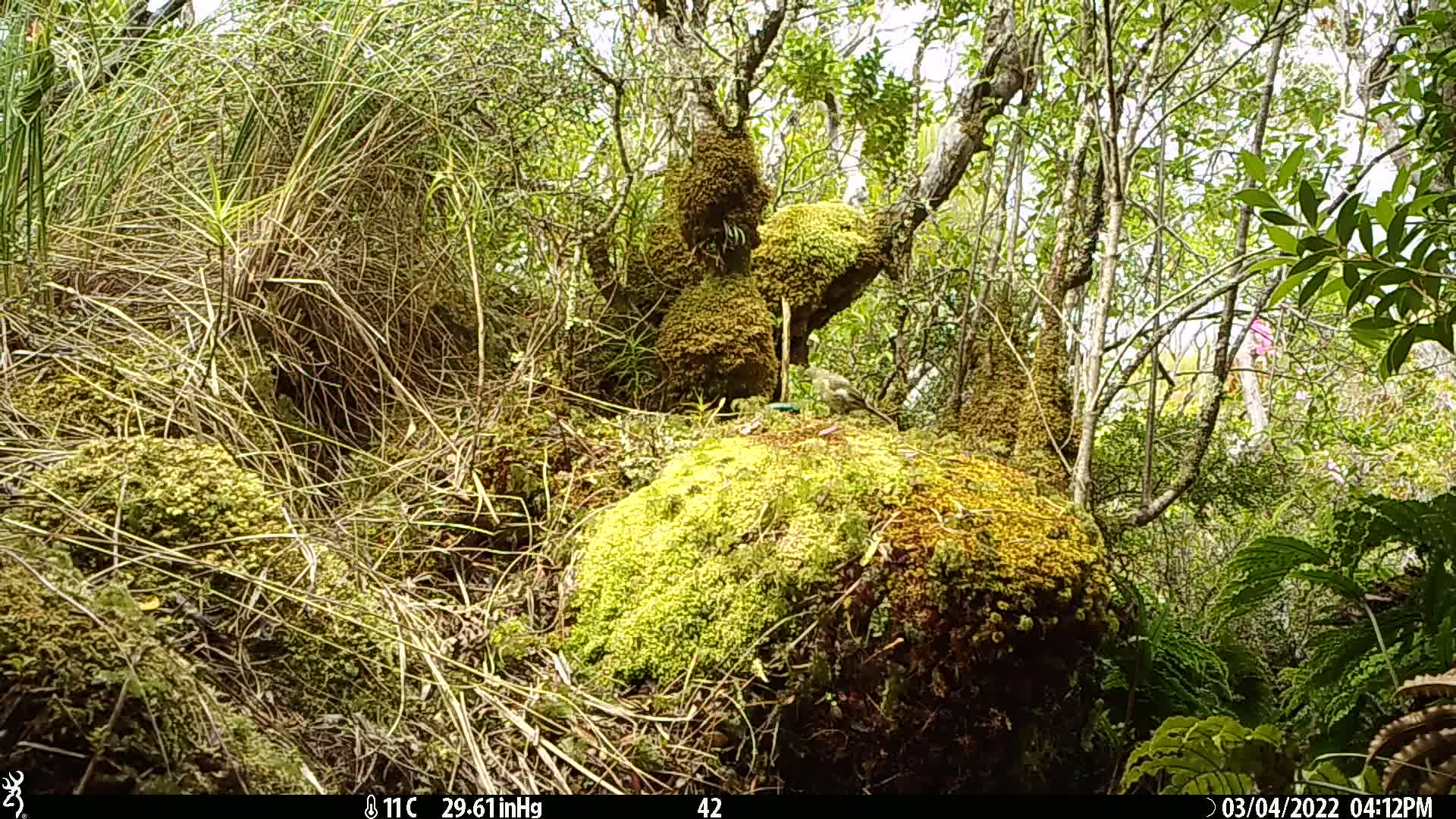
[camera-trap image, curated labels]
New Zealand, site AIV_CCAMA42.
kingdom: Animalia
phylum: Chordata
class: Aves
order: Passeriformes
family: Meliphagidae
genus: Anthornis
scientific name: Anthornis melanura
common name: new zealand bellbird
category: bellbird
Bellbird (new zealand bellbird) (Anthornis melanura).